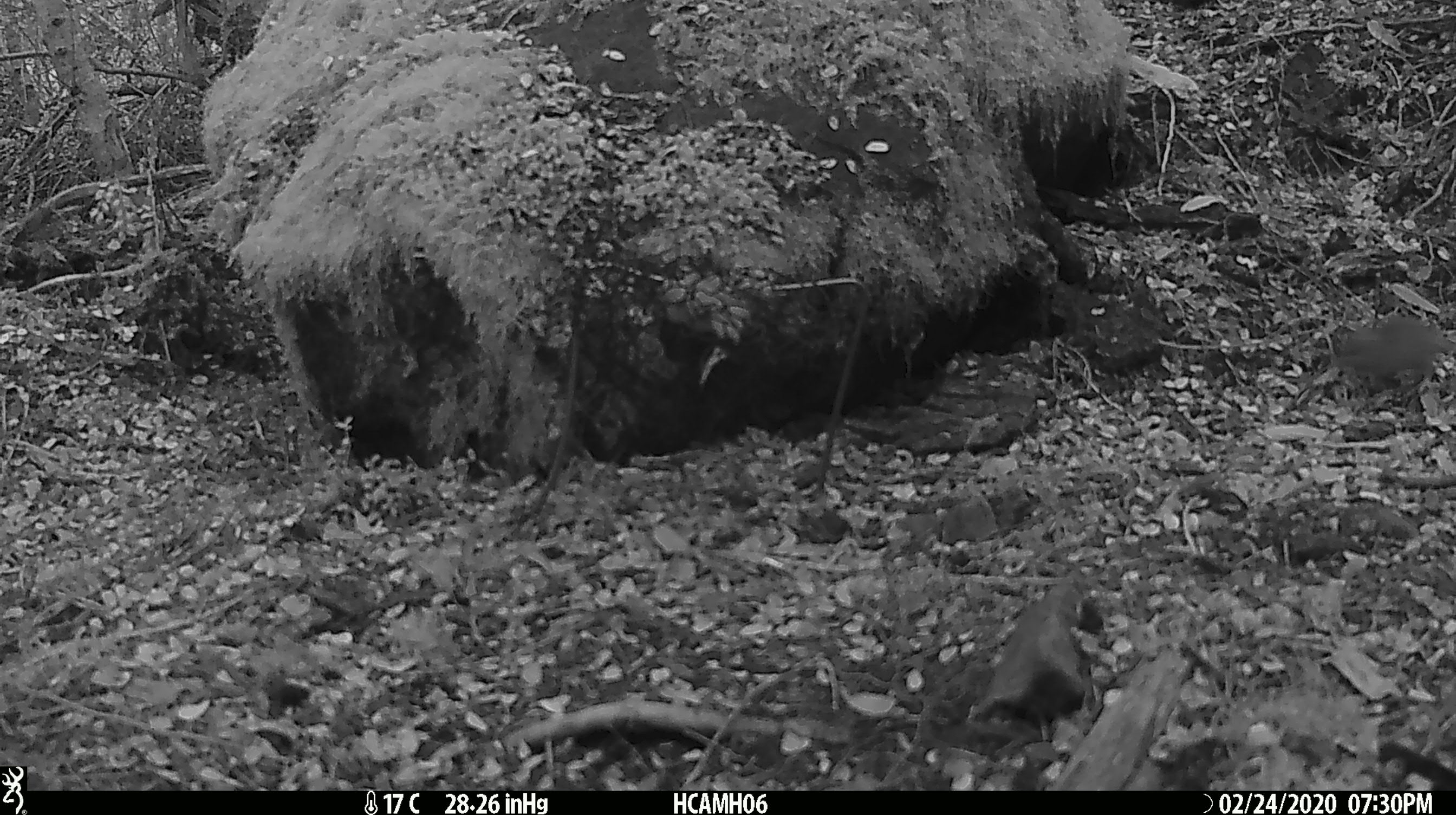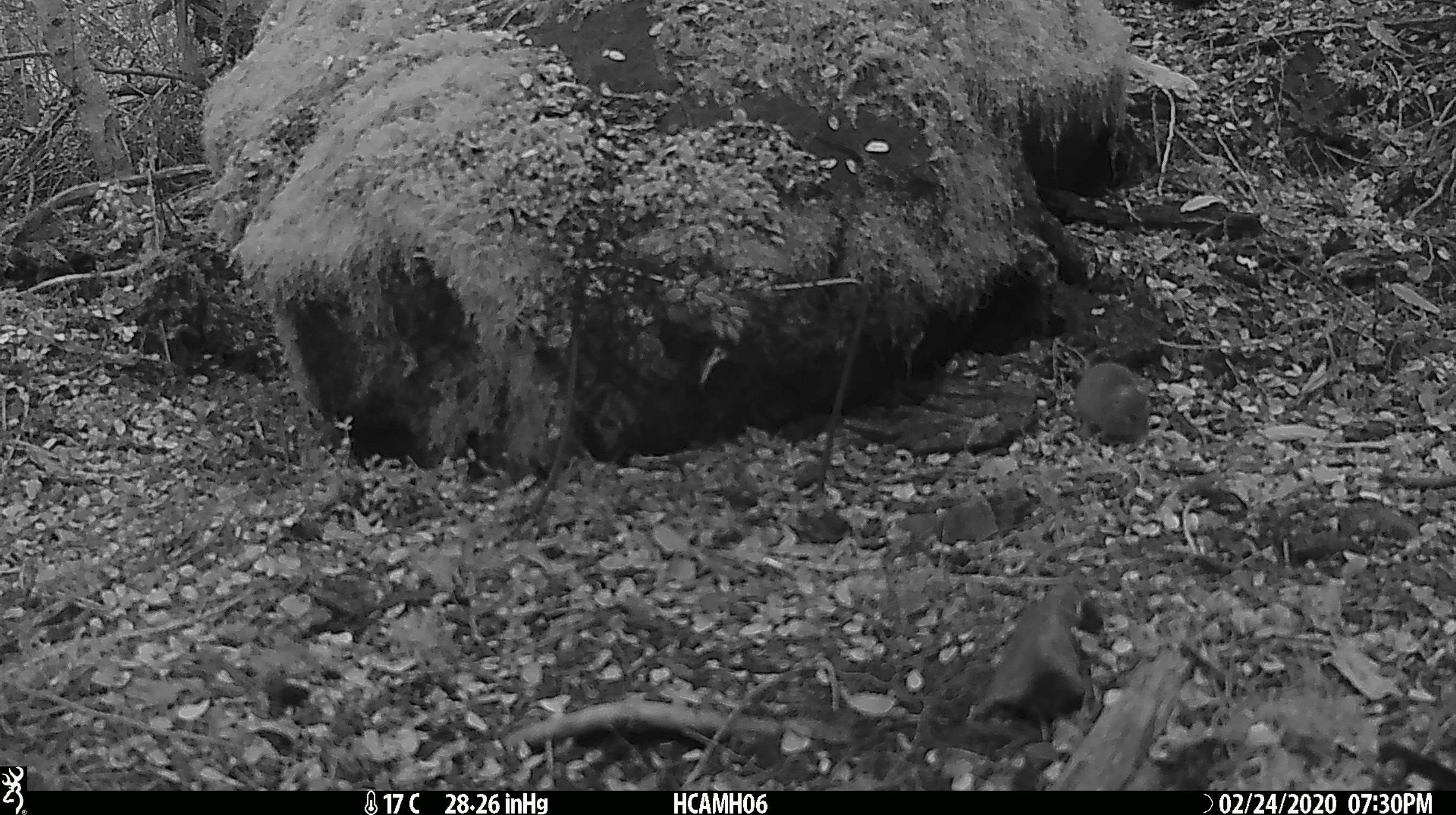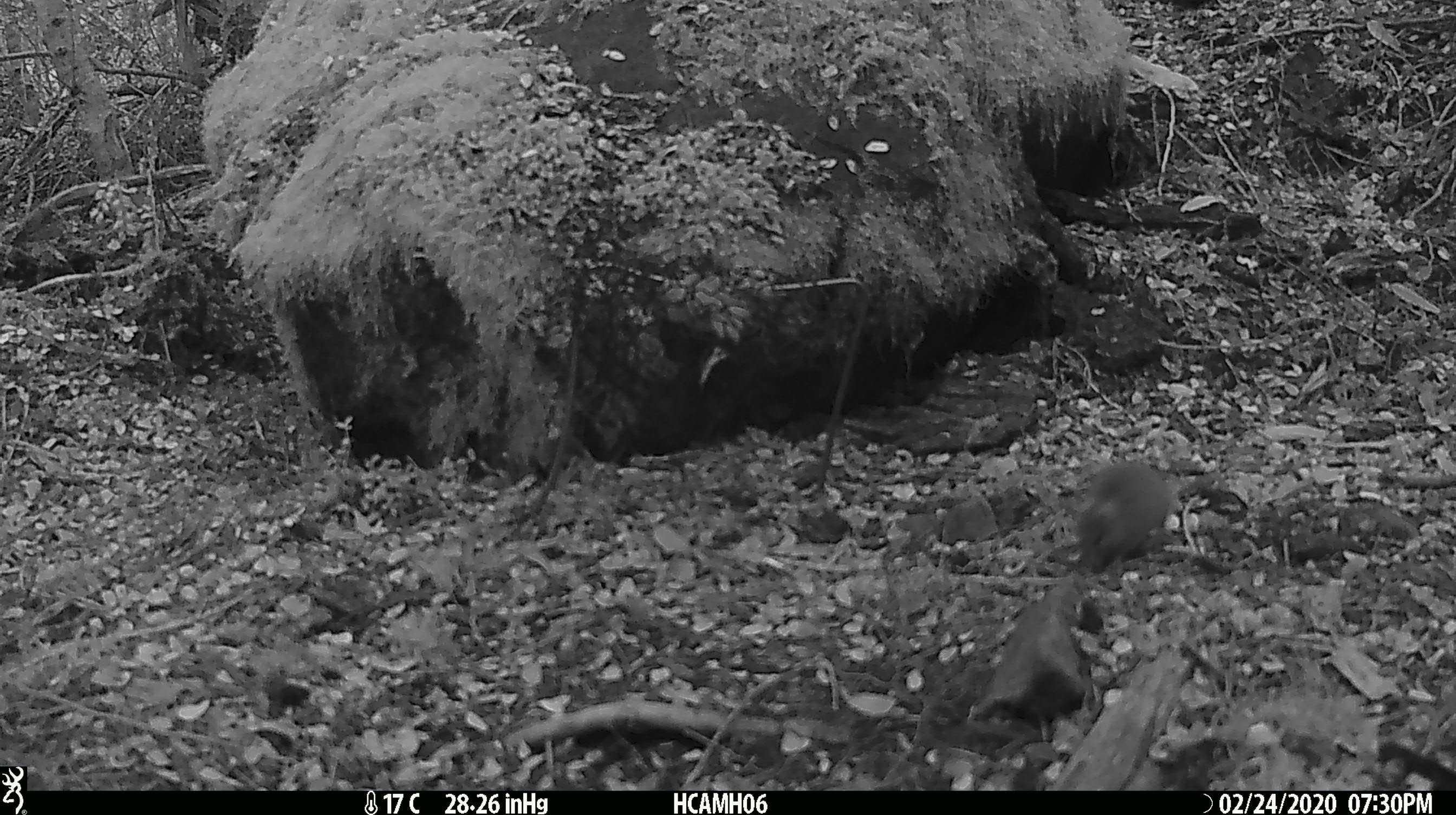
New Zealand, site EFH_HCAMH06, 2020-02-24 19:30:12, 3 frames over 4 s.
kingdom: Animalia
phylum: Chordata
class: Mammalia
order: Rodentia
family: Muridae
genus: Mus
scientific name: Mus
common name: mouse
Mouse (Mus).